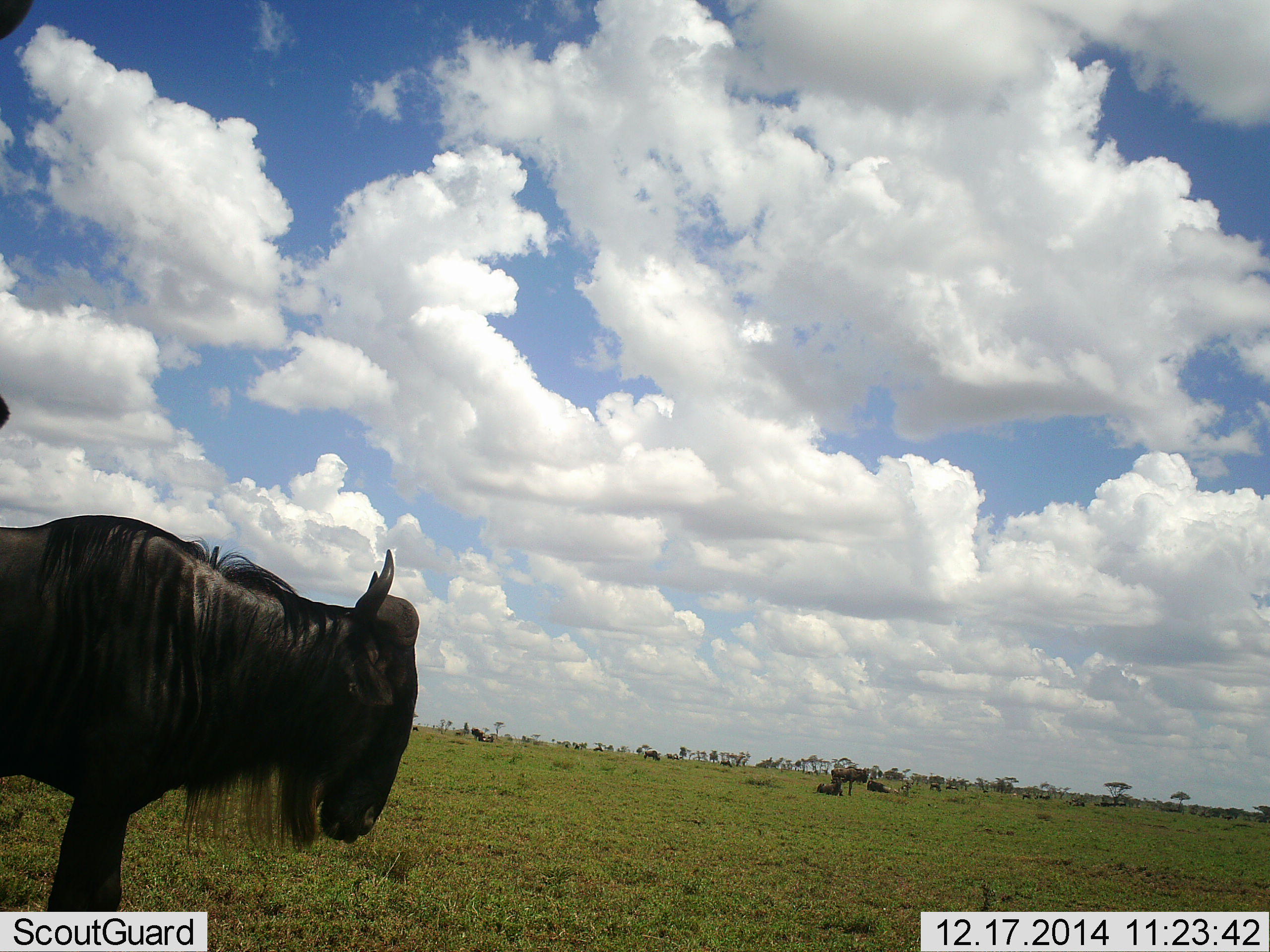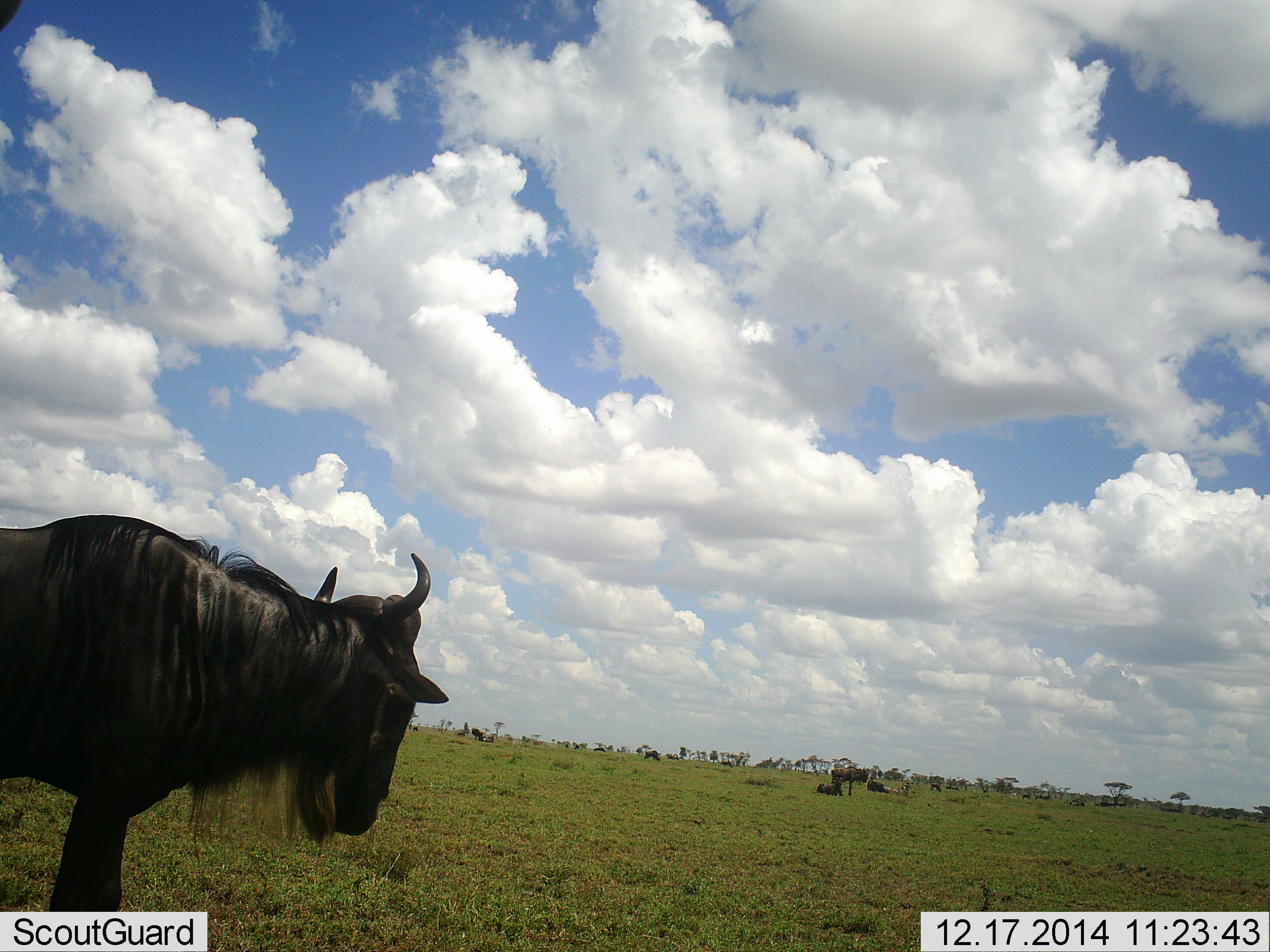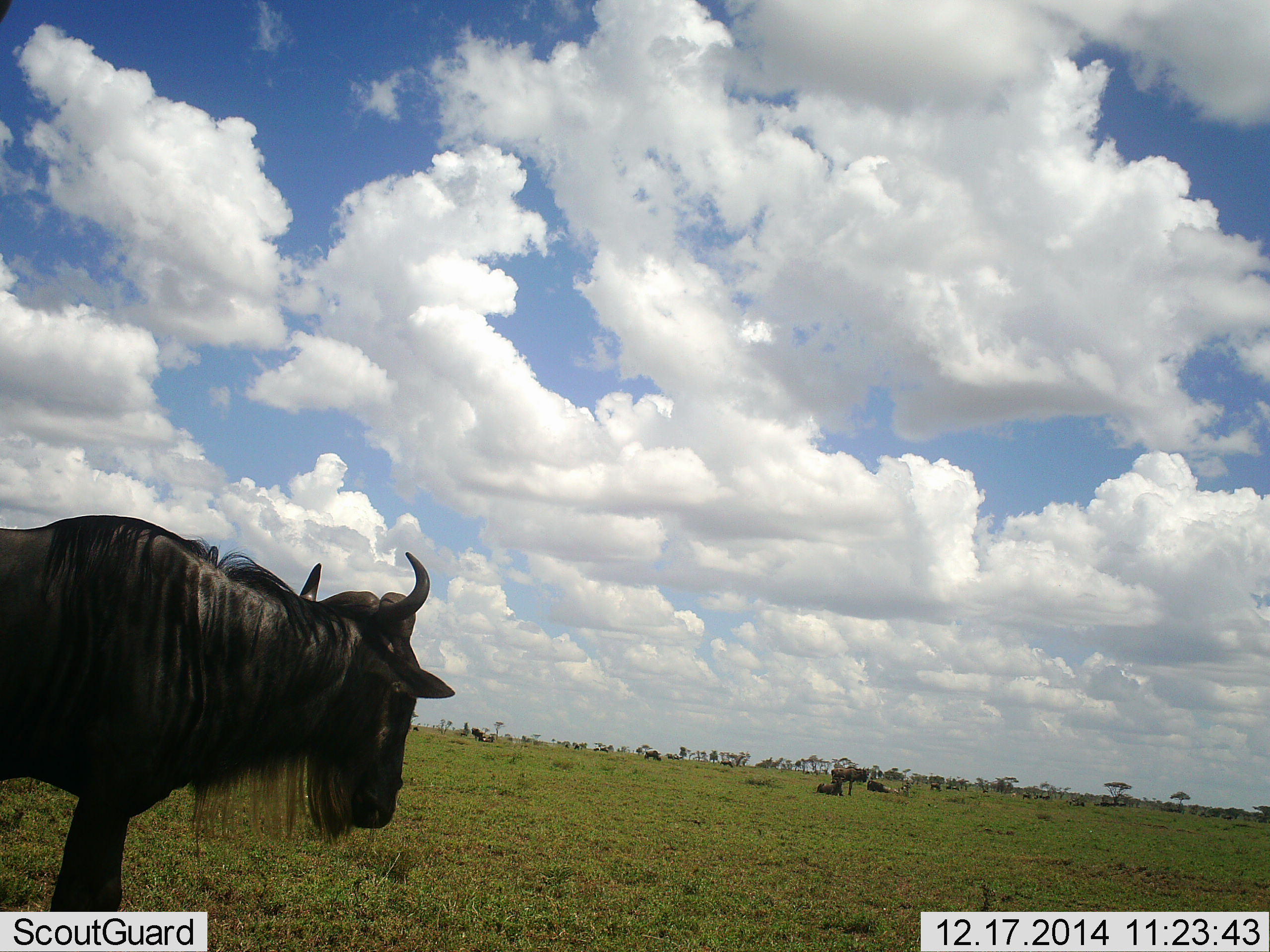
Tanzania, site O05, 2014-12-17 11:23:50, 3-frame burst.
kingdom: Animalia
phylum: Chordata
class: Mammalia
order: Artiodactyla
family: Bovidae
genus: Connochaetes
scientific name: Connochaetes taurinus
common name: blue wildebeest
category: wildebeest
Wildebeest (blue wildebeest) (Connochaetes taurinus), count 4. Behavior (volunteer vote fractions): standing 90%, resting 40%, moving 10%, interacting 0%. Young present (vote fraction): 0%. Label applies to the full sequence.